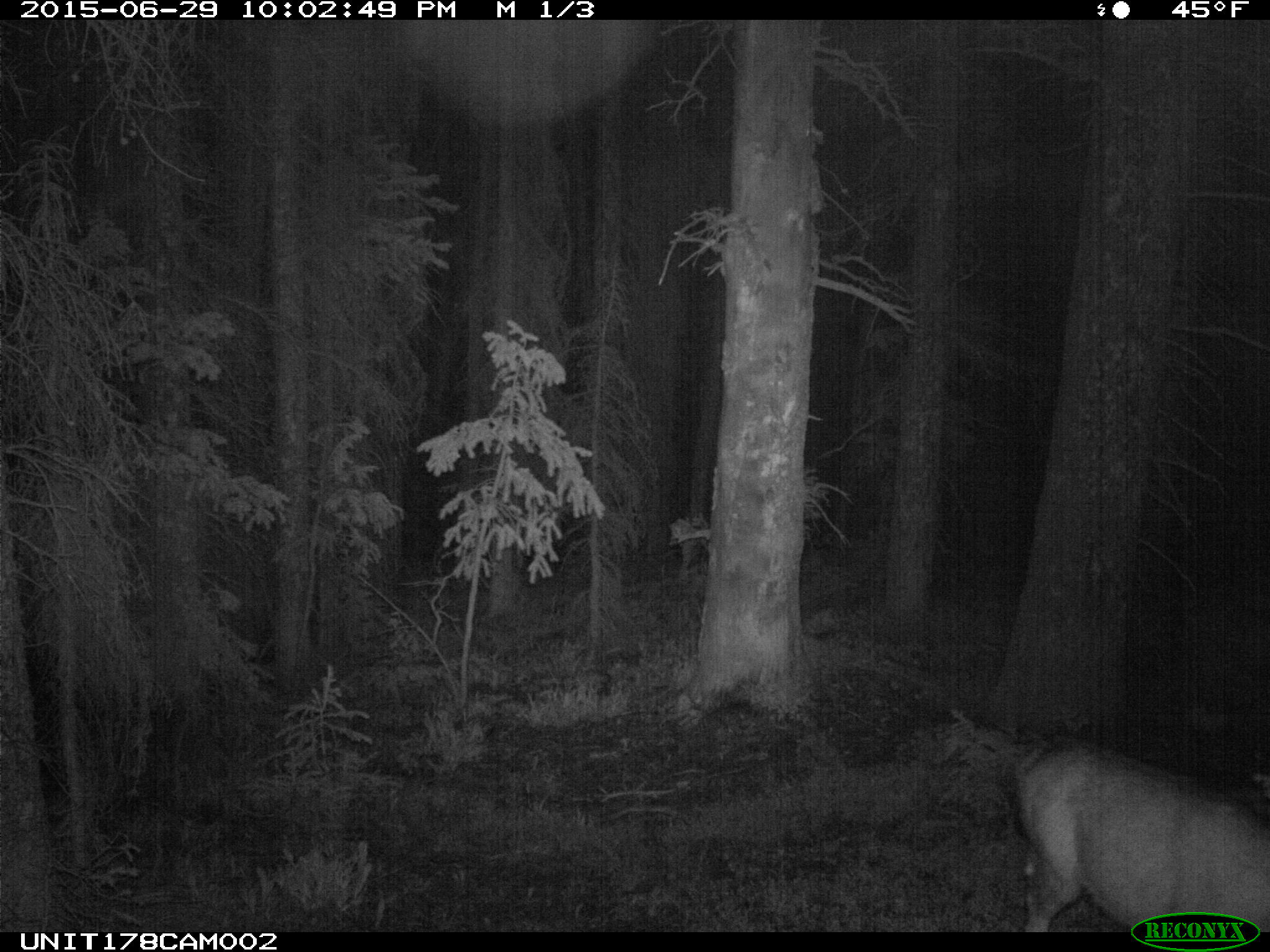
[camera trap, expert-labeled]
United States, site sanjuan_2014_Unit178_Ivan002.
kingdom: Animalia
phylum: Chordata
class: Mammalia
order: Artiodactyla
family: Cervidae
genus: Odocoileus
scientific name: Odocoileus hemionus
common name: mule deer